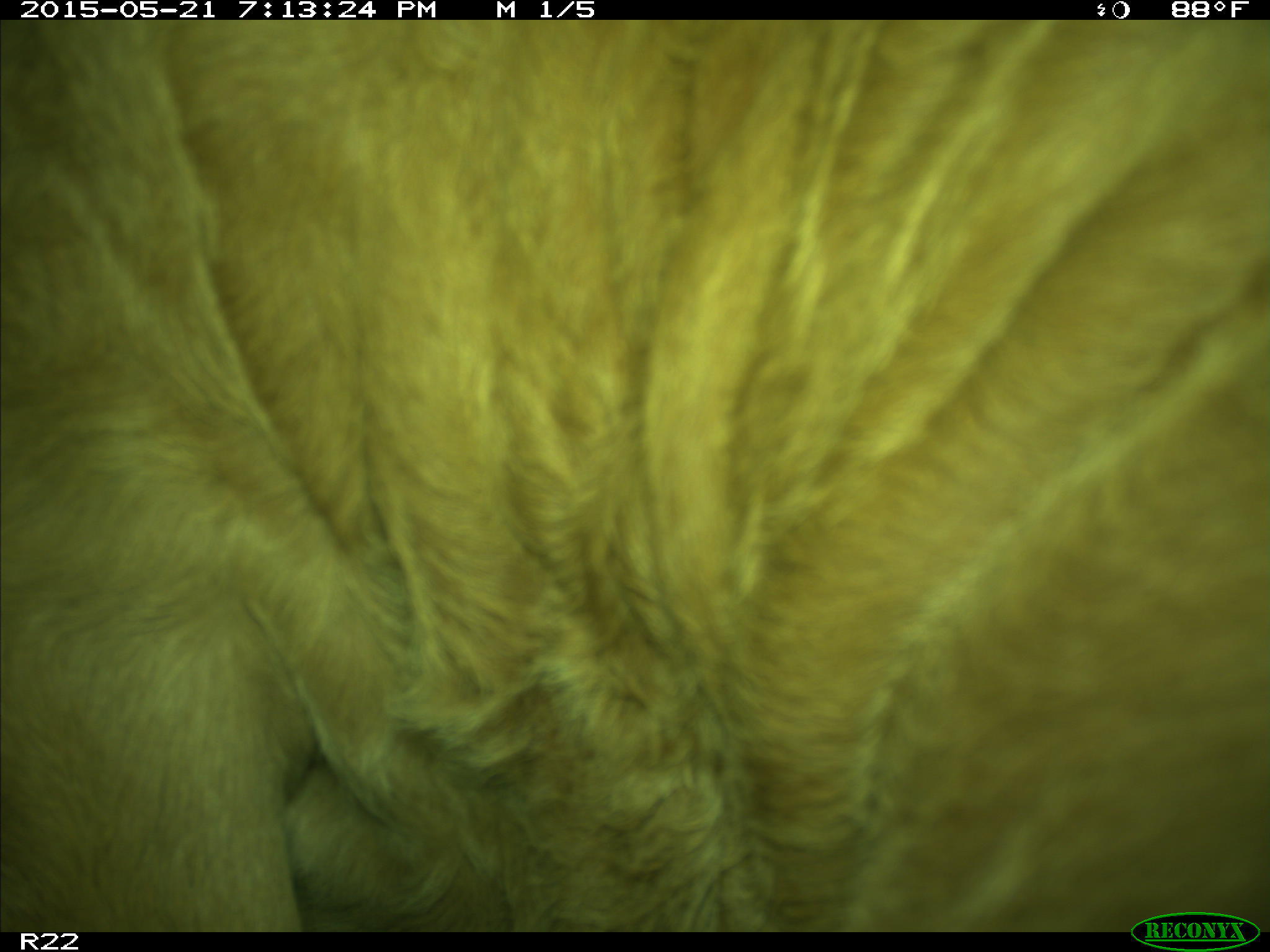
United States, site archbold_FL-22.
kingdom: Animalia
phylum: Chordata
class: Mammalia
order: Artiodactyla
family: Bovidae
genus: Bos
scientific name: Bos taurus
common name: domestic cow